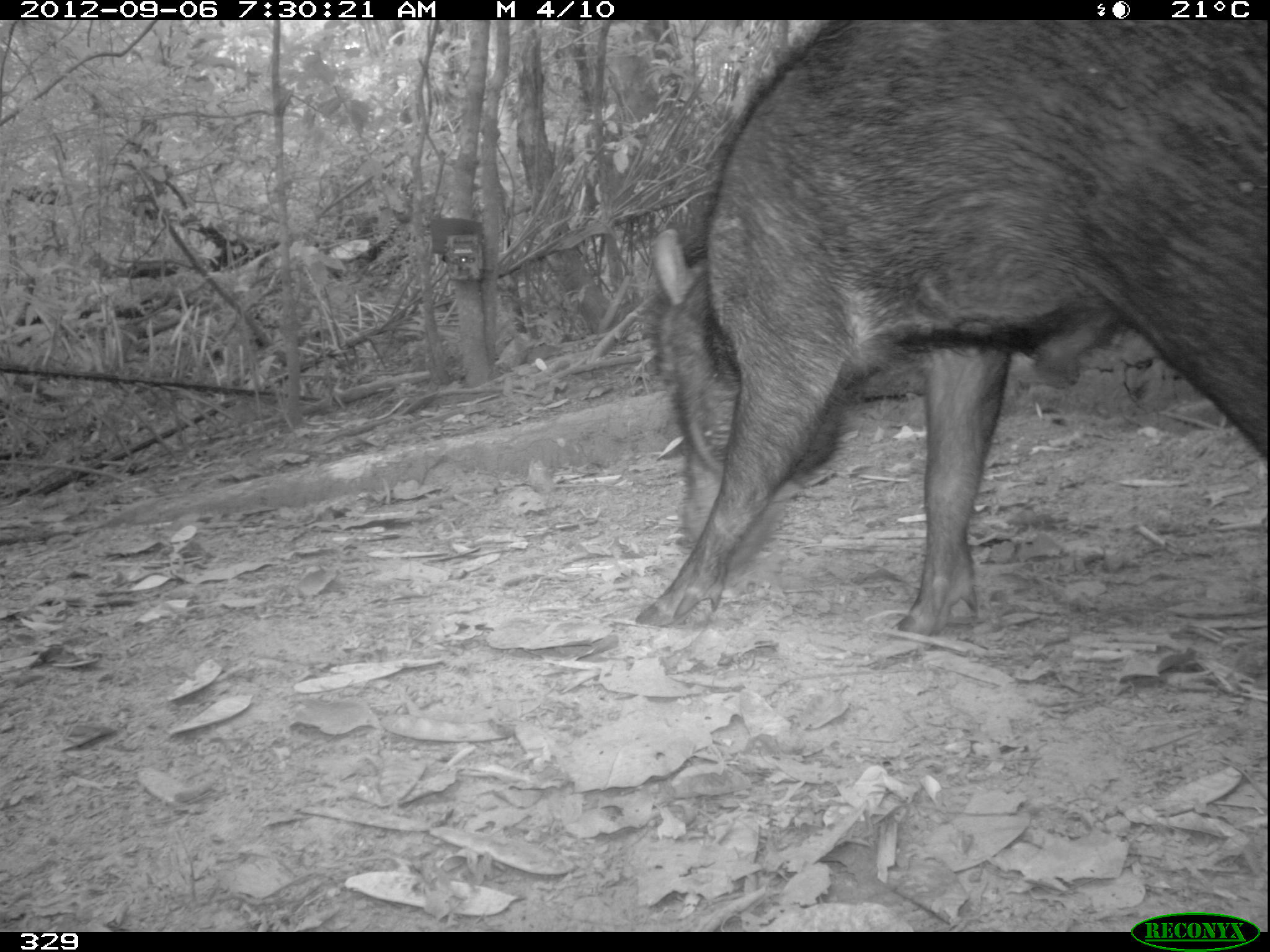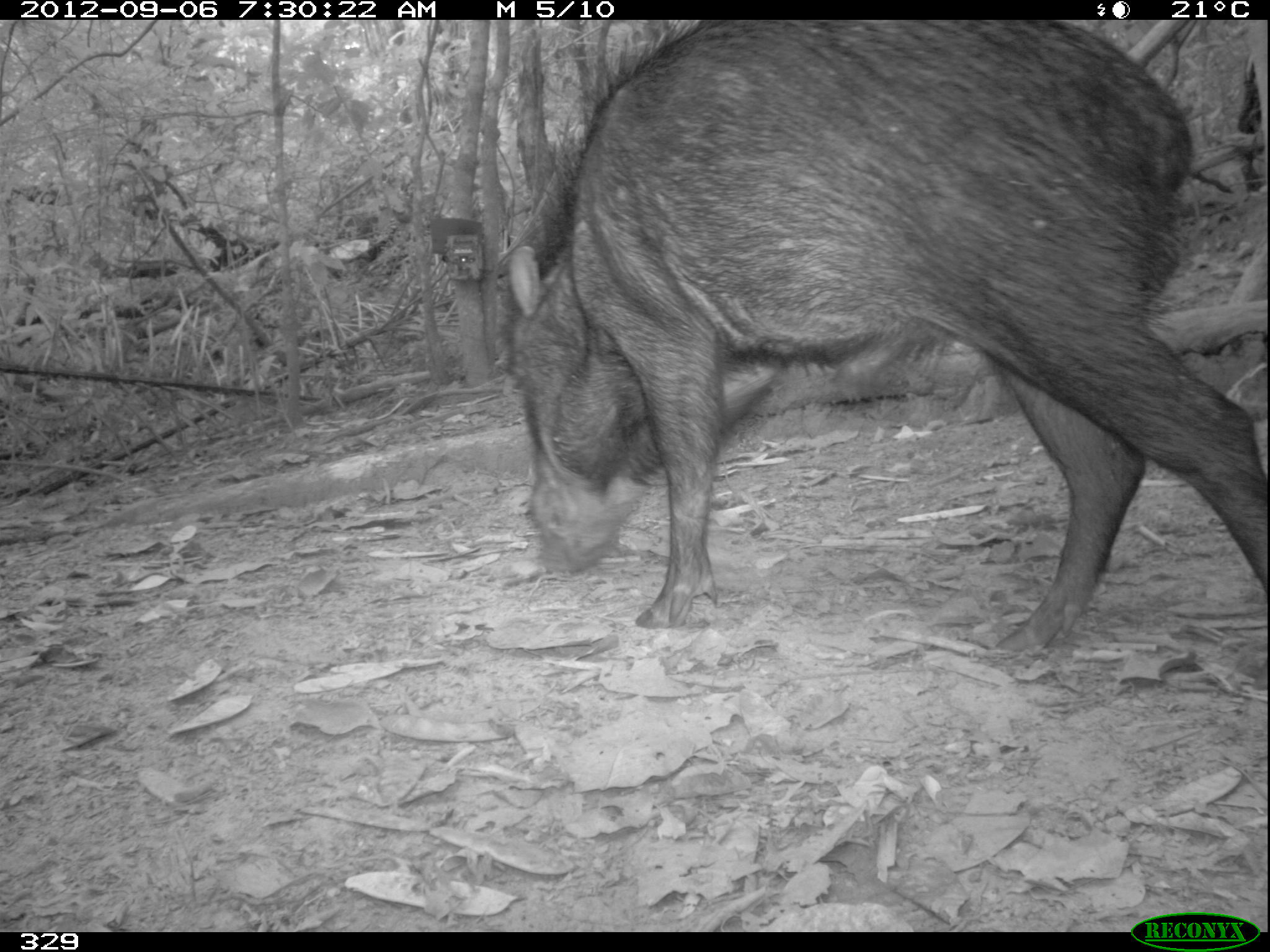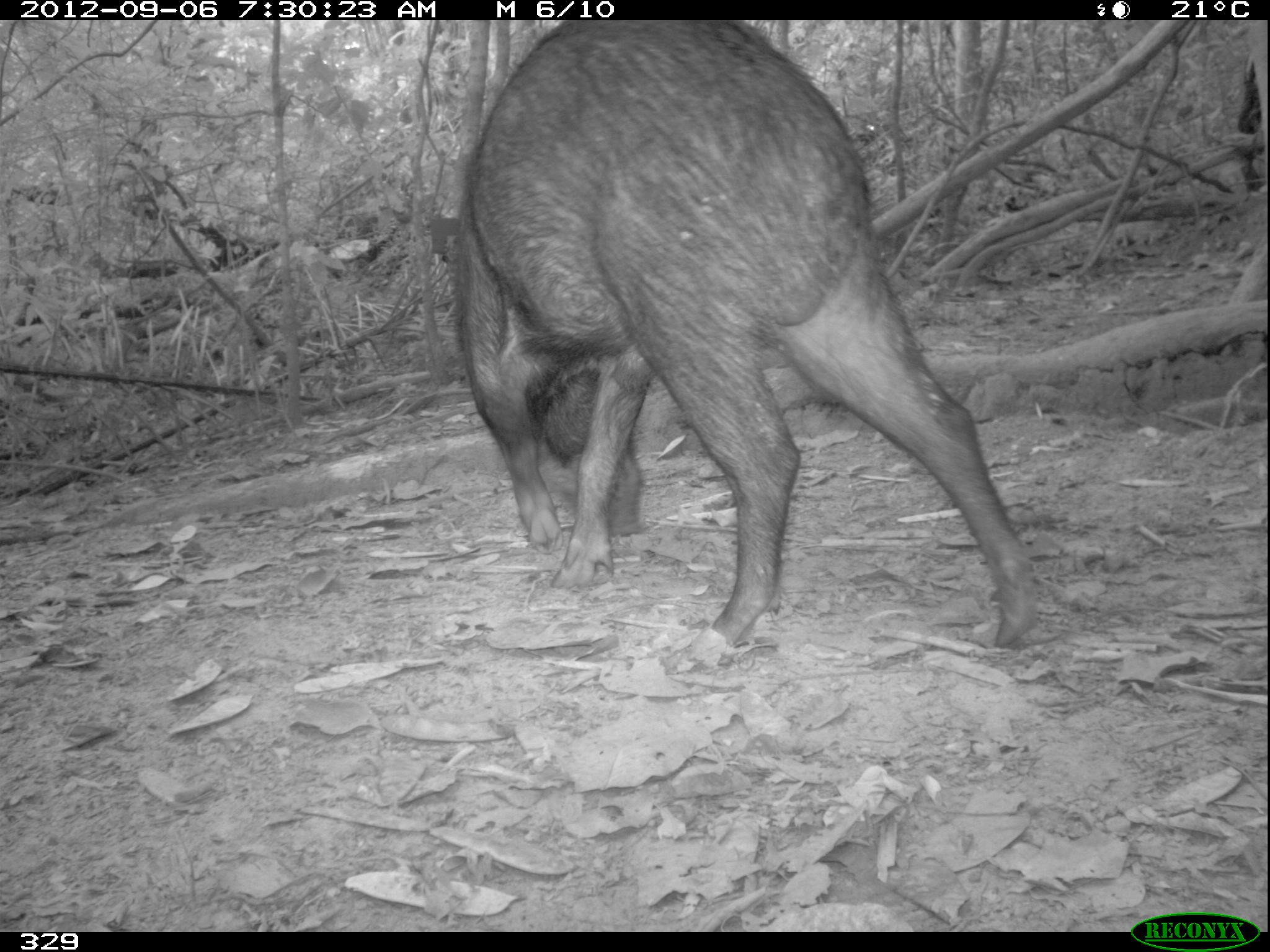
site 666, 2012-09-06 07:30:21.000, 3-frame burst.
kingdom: Animalia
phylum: Chordata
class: Mammalia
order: Artiodactyla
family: Tayassuidae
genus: Tayassu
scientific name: Tayassu pecari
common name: white-lipped peccary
Tayassu pecari (white-lipped peccary).